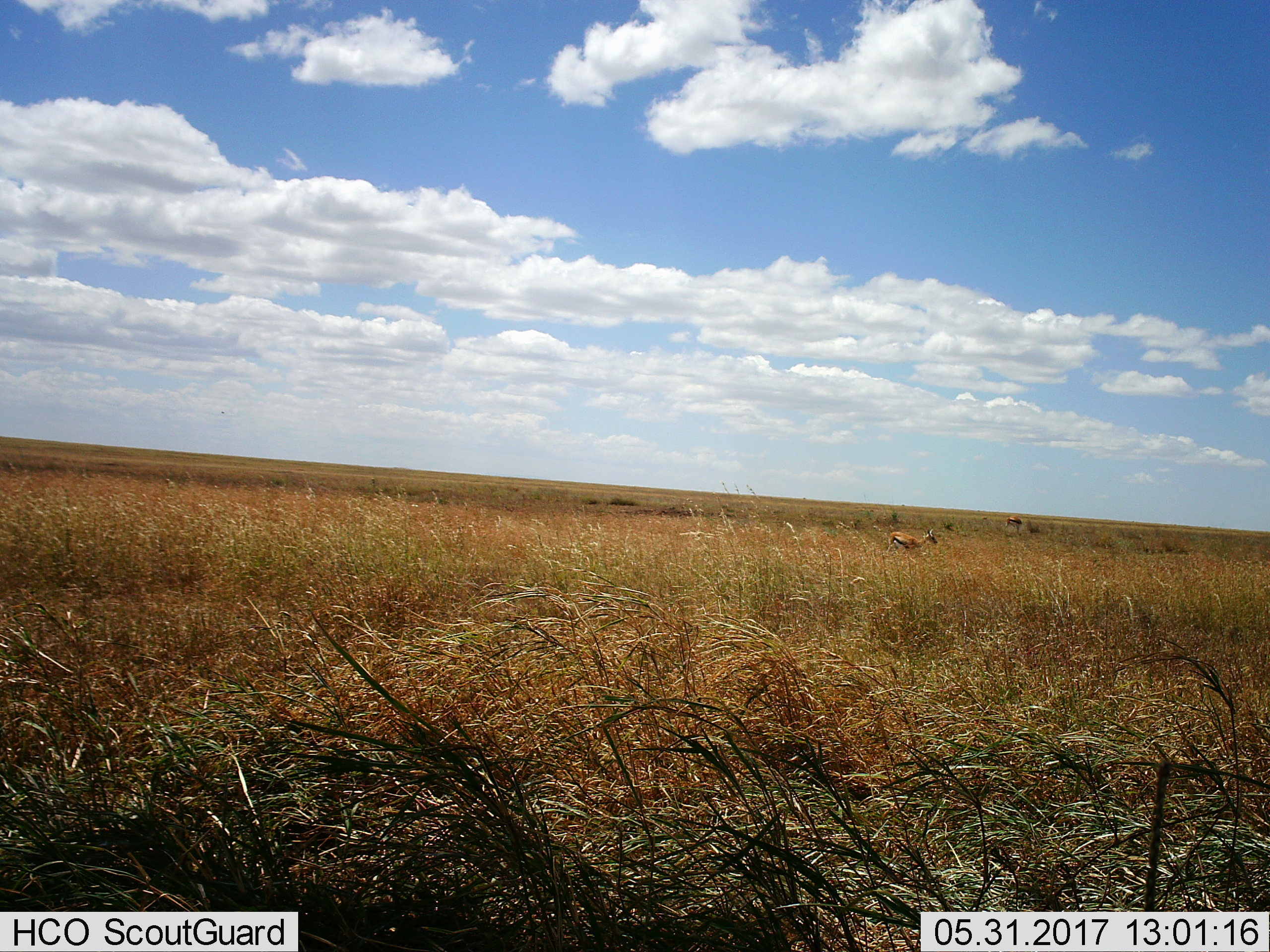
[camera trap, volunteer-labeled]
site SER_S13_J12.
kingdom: Animalia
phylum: Chordata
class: Mammalia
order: Artiodactyla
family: Bovidae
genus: Eudorcas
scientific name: Eudorcas thomsonii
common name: thomson's gazelle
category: gazellethomsons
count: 2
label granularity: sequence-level